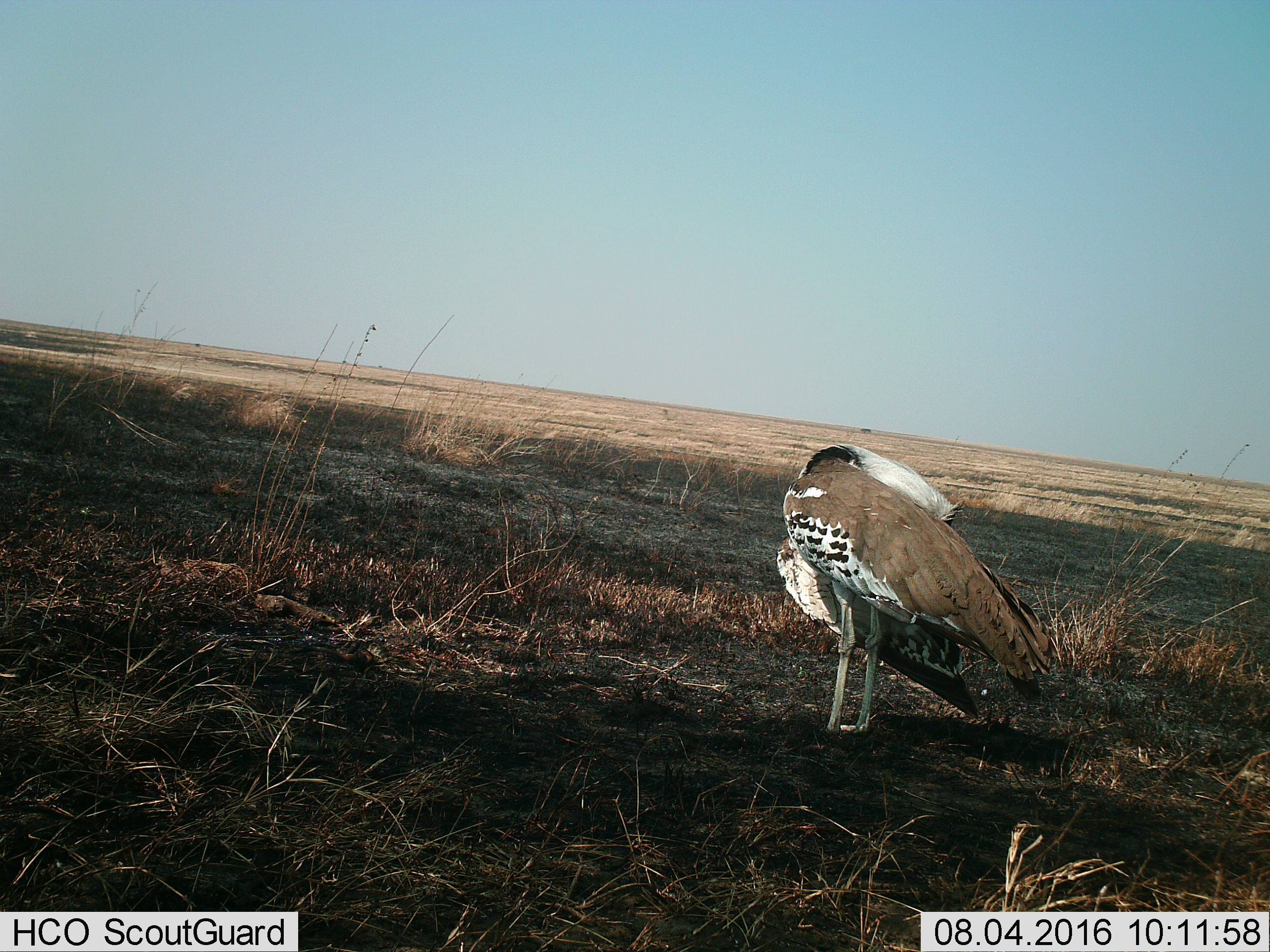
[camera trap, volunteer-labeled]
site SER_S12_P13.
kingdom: Animalia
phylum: Chordata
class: Aves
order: Otidiformes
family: Otididae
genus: Ardeotis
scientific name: Ardeotis kori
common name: kori bustard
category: bustardkori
Bustardkori (kori bustard) (Ardeotis kori), count 1. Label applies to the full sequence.